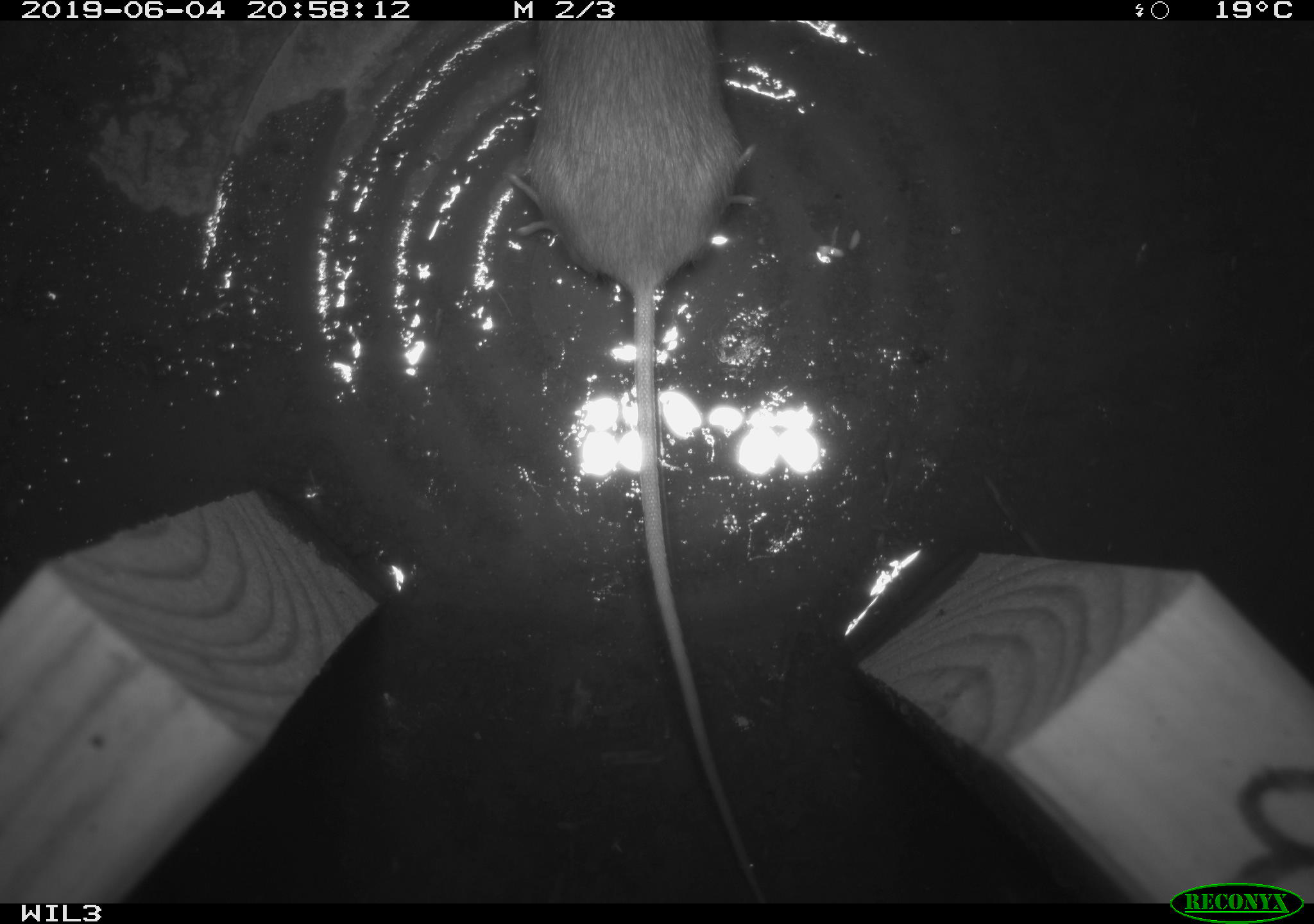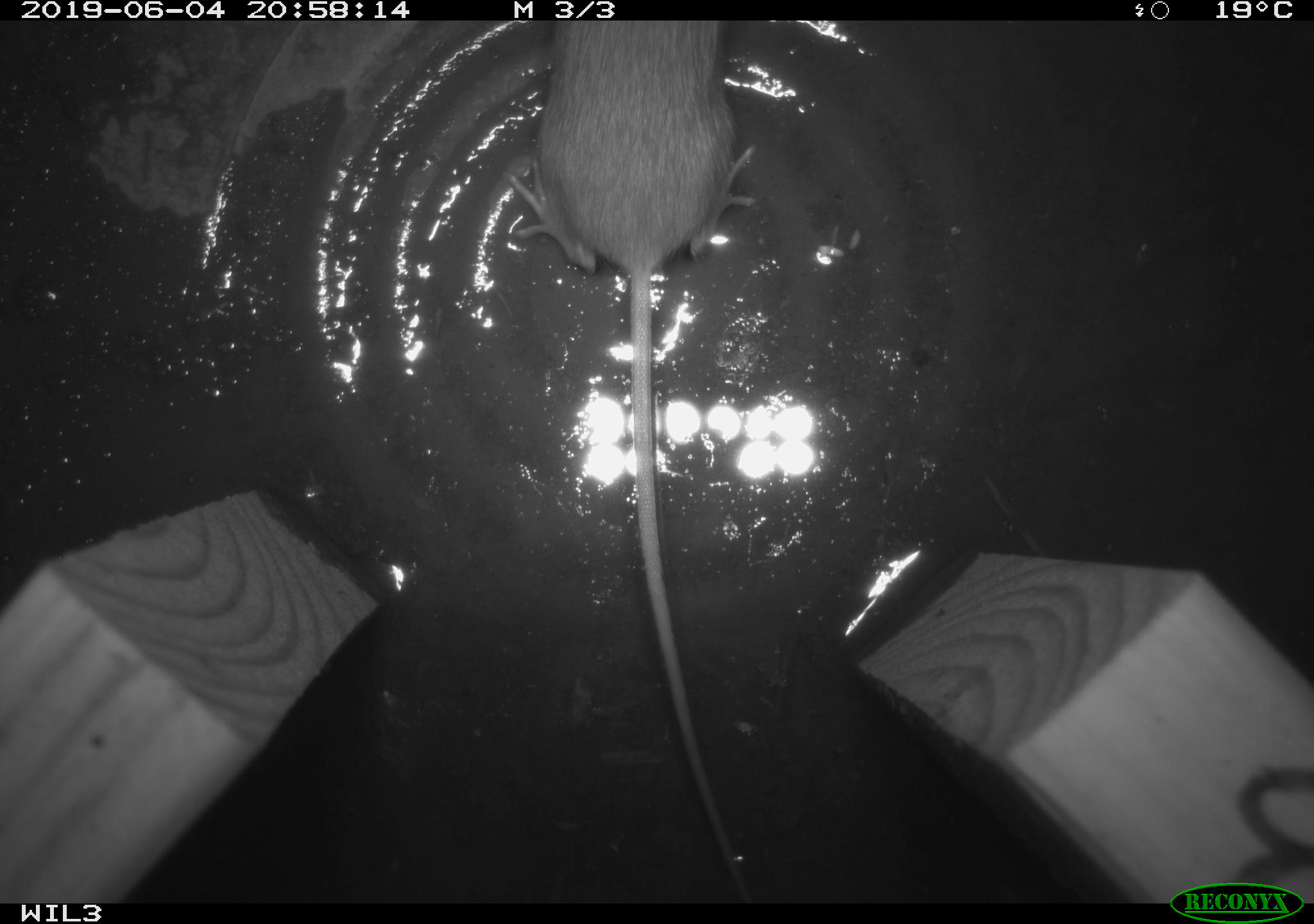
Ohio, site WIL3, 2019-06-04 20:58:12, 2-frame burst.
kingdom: Animalia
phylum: Chordata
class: Mammalia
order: Rodentia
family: Zapodidae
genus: Napaeozapus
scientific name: Napaeozapus insignis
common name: woodland jumping mouse